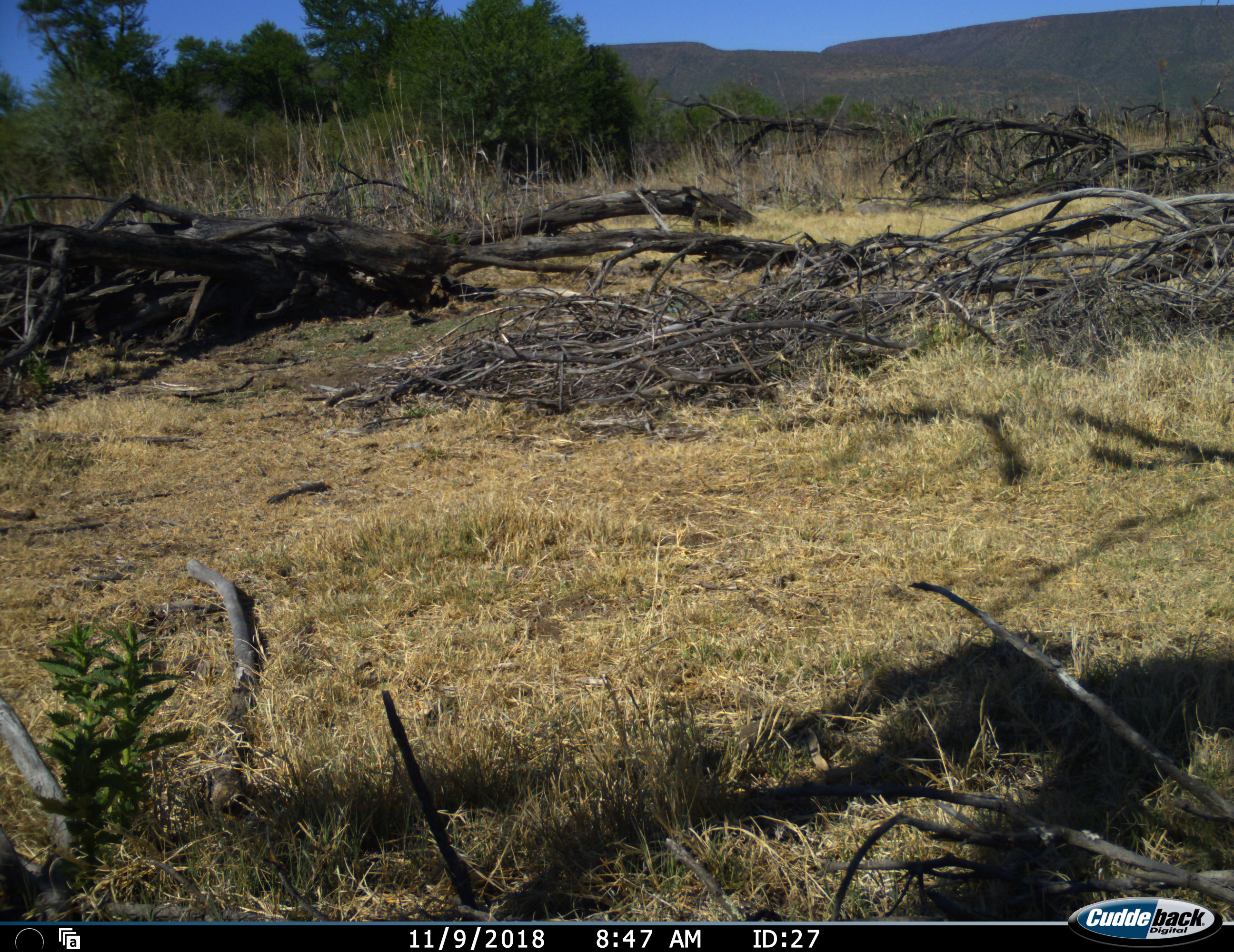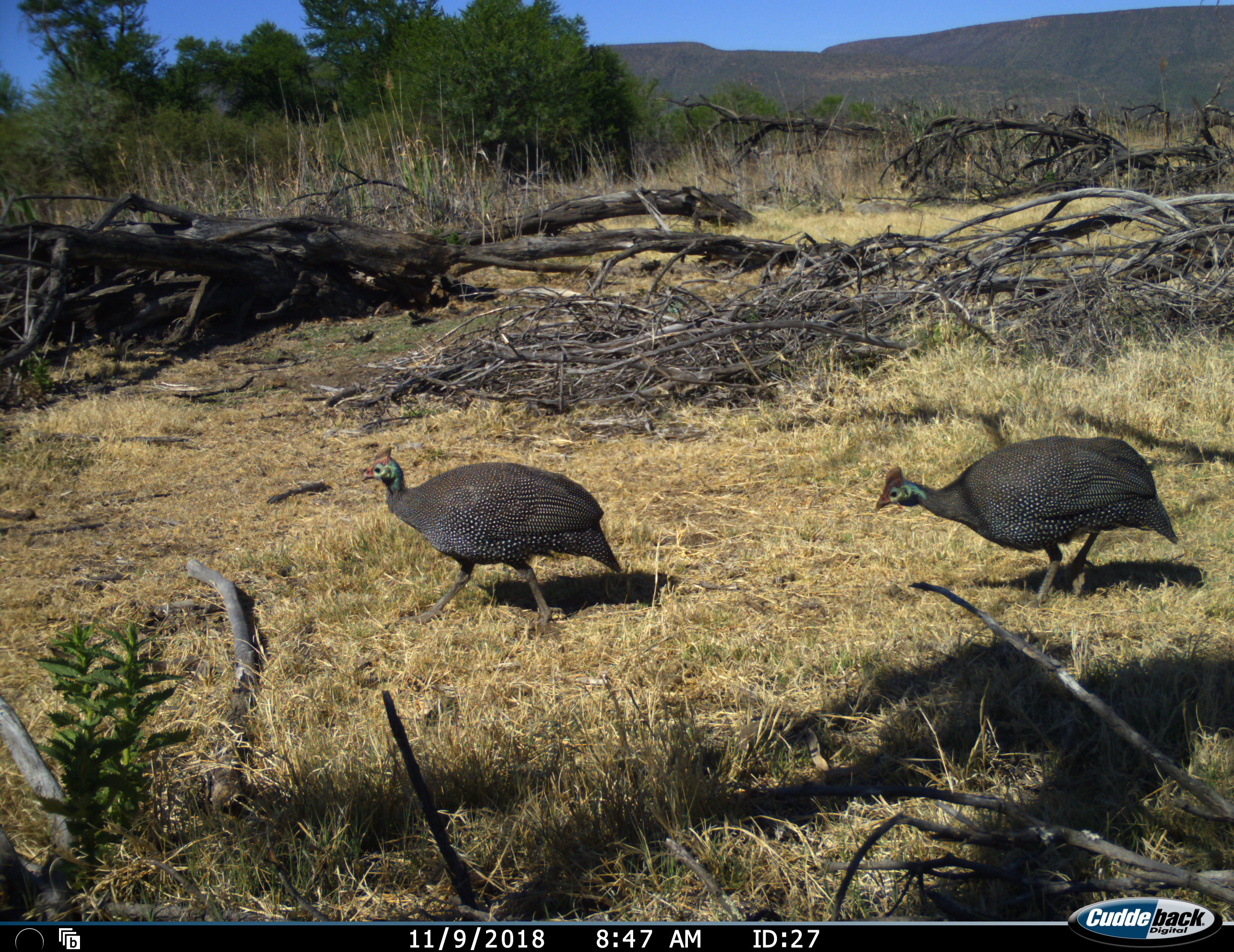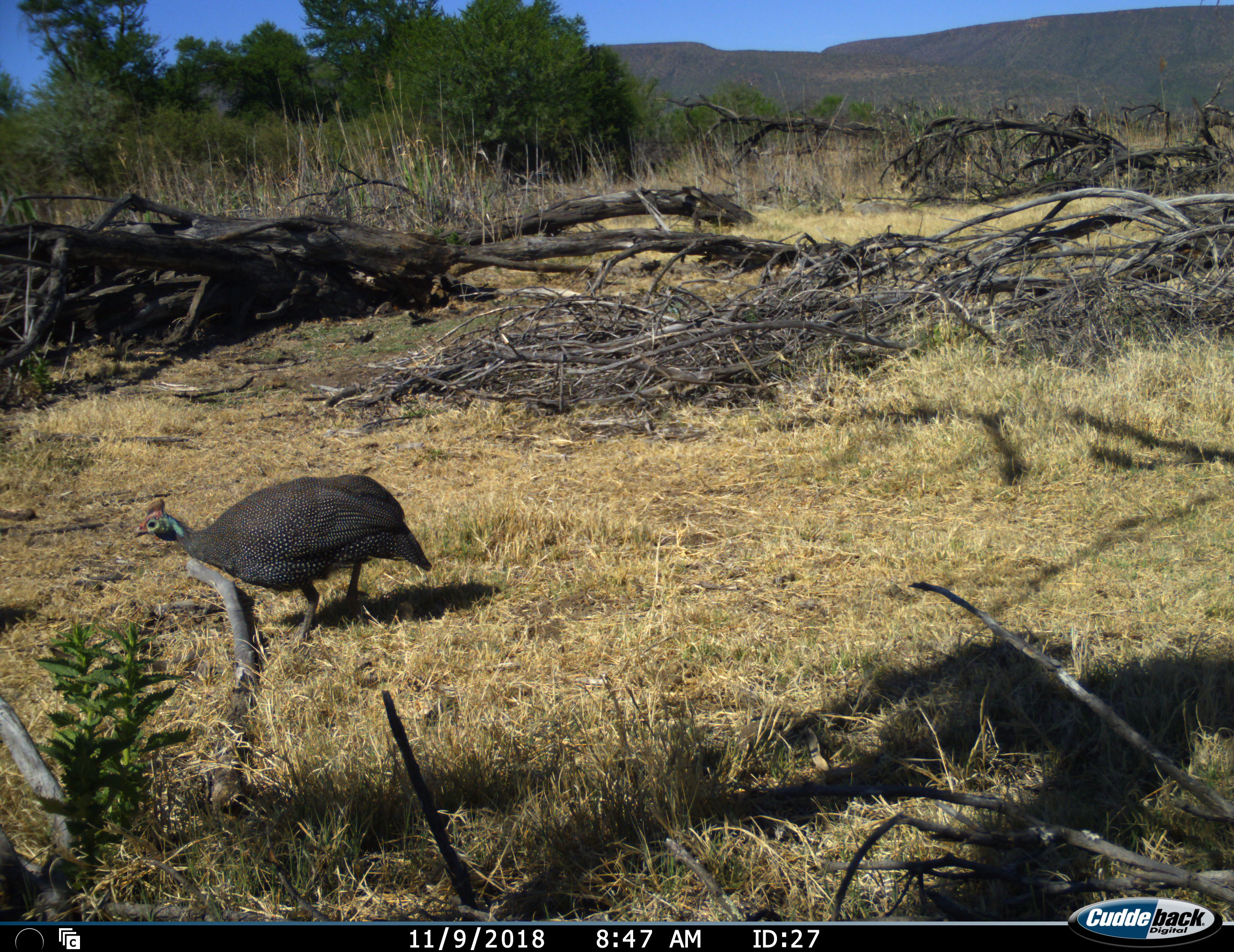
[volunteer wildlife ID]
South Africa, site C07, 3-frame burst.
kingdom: Animalia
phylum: Chordata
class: Aves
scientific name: Aves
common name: bird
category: birdother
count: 2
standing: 0%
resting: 0%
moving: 100%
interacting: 0%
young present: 0%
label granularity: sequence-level